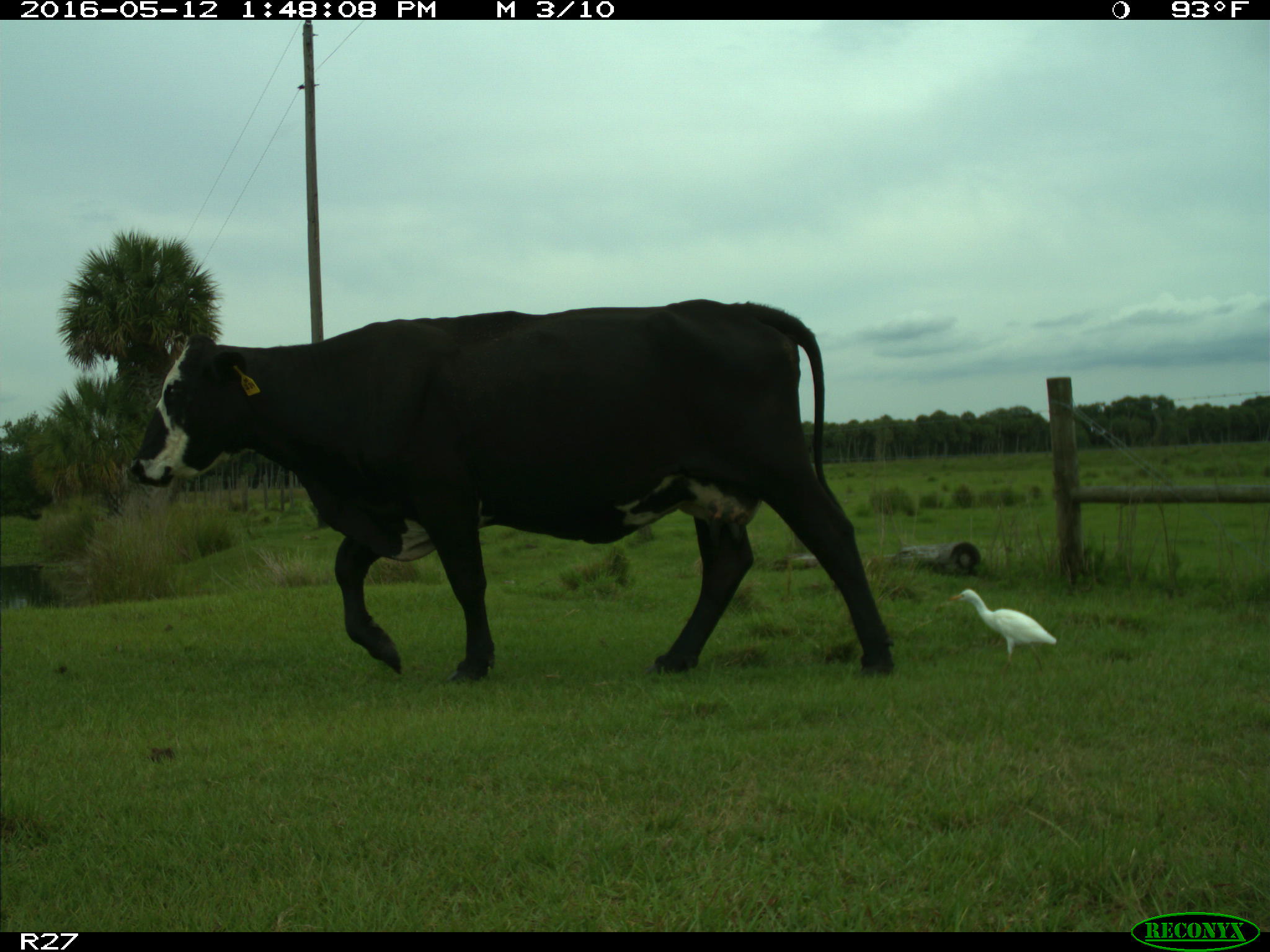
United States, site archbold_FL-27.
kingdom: Animalia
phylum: Chordata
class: Mammalia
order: Artiodactyla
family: Bovidae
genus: Bos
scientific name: Bos taurus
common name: domestic cow